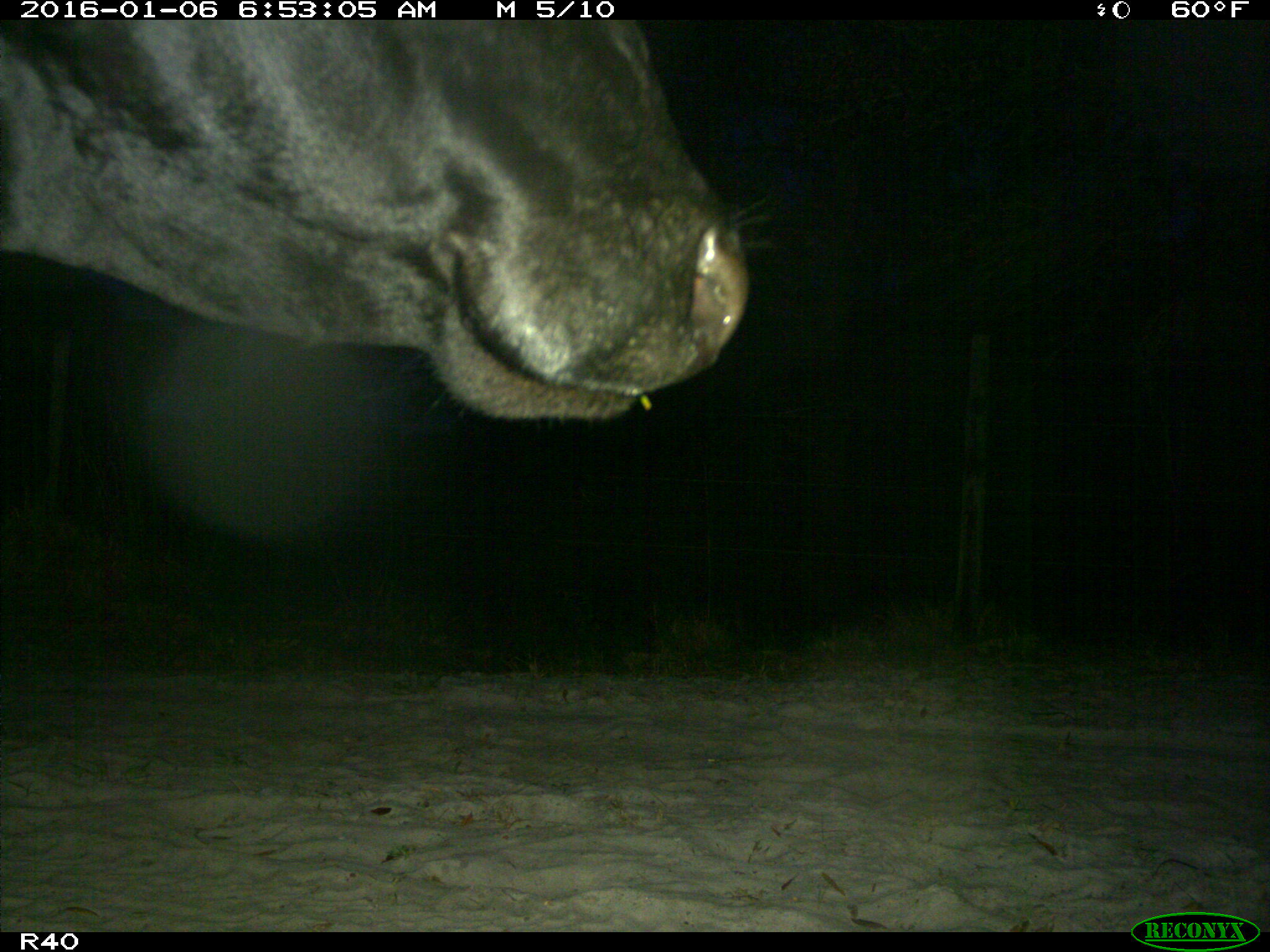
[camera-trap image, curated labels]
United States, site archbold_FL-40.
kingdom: Animalia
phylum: Chordata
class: Mammalia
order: Artiodactyla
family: Bovidae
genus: Bos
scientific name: Bos taurus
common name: domestic cow